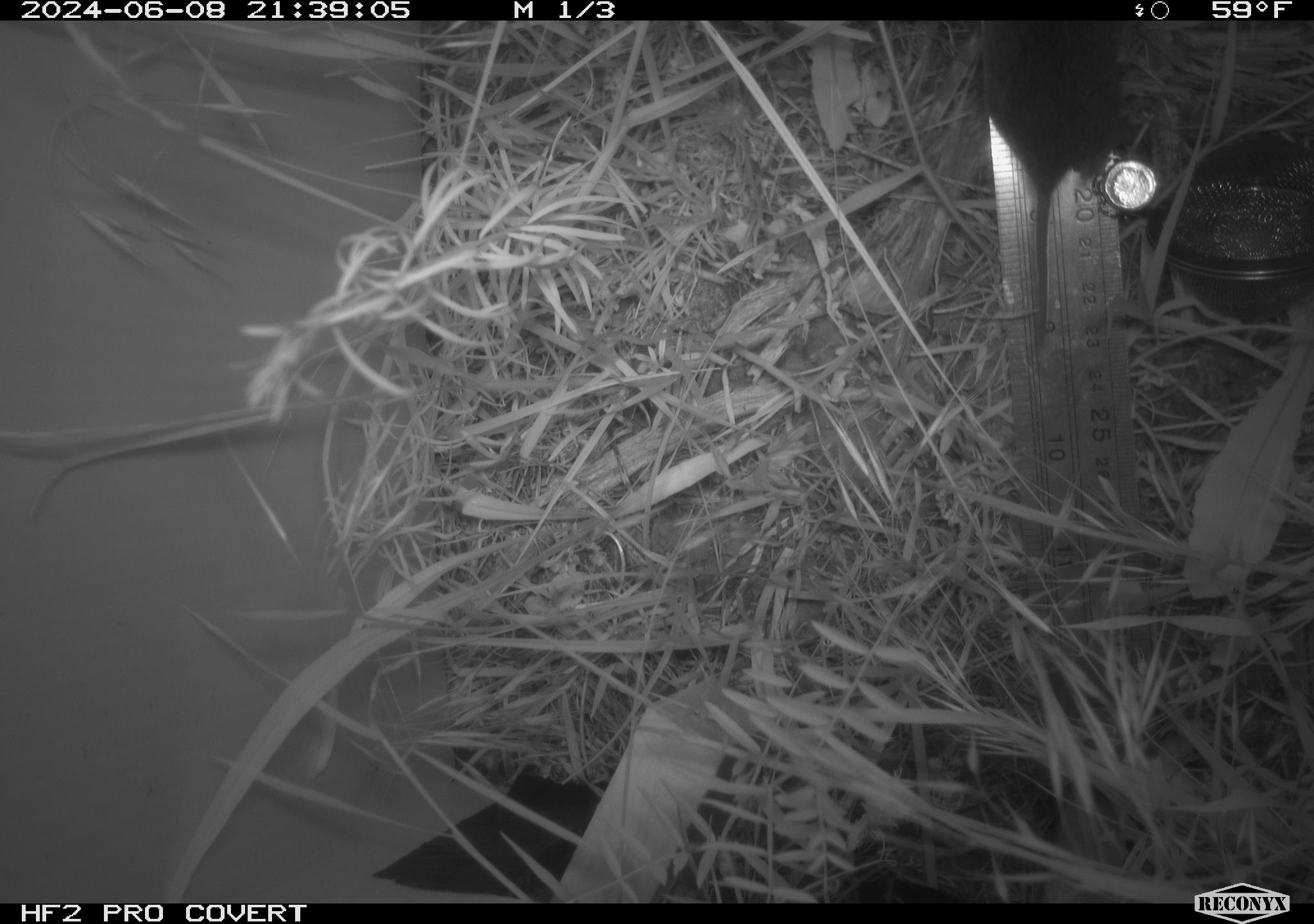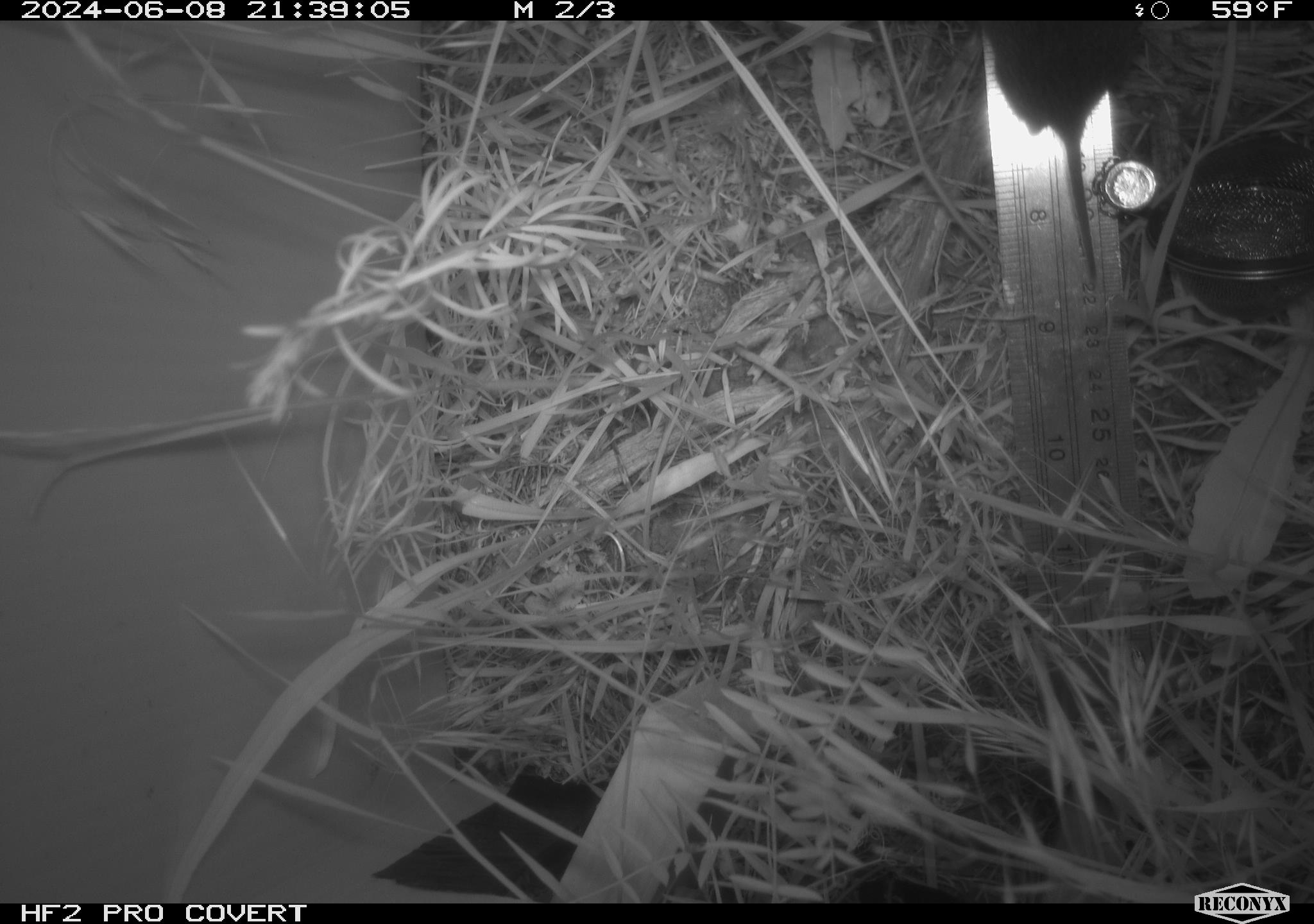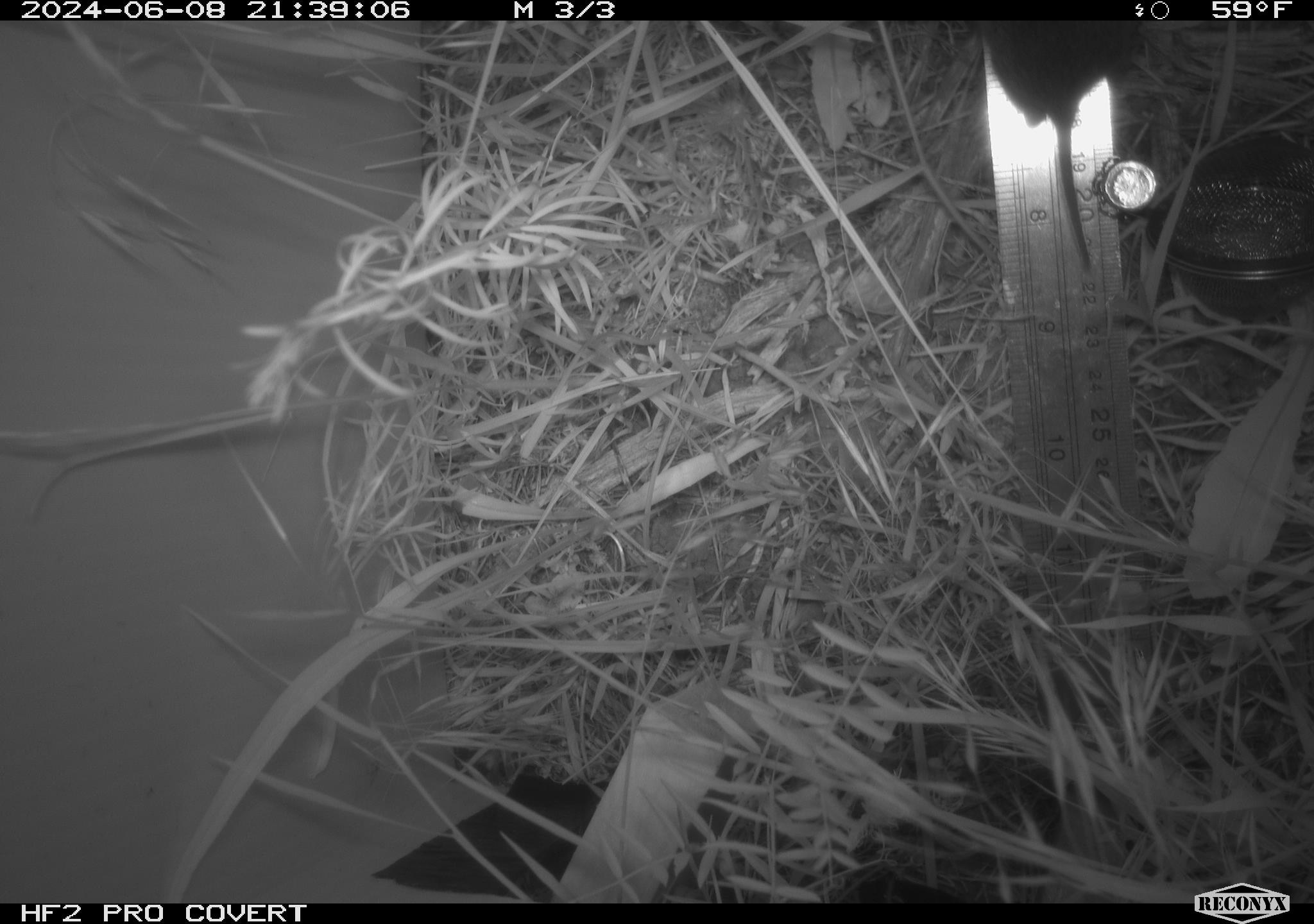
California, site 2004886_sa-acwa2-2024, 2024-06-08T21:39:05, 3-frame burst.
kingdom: Animalia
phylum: Chordata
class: Mammalia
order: Rodentia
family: Cricetidae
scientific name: Cricetidae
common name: hamsters, voles, lemmings, and allies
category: cricetidae family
Cricetidae family (hamsters, voles, lemmings, and allies) (Cricetidae).